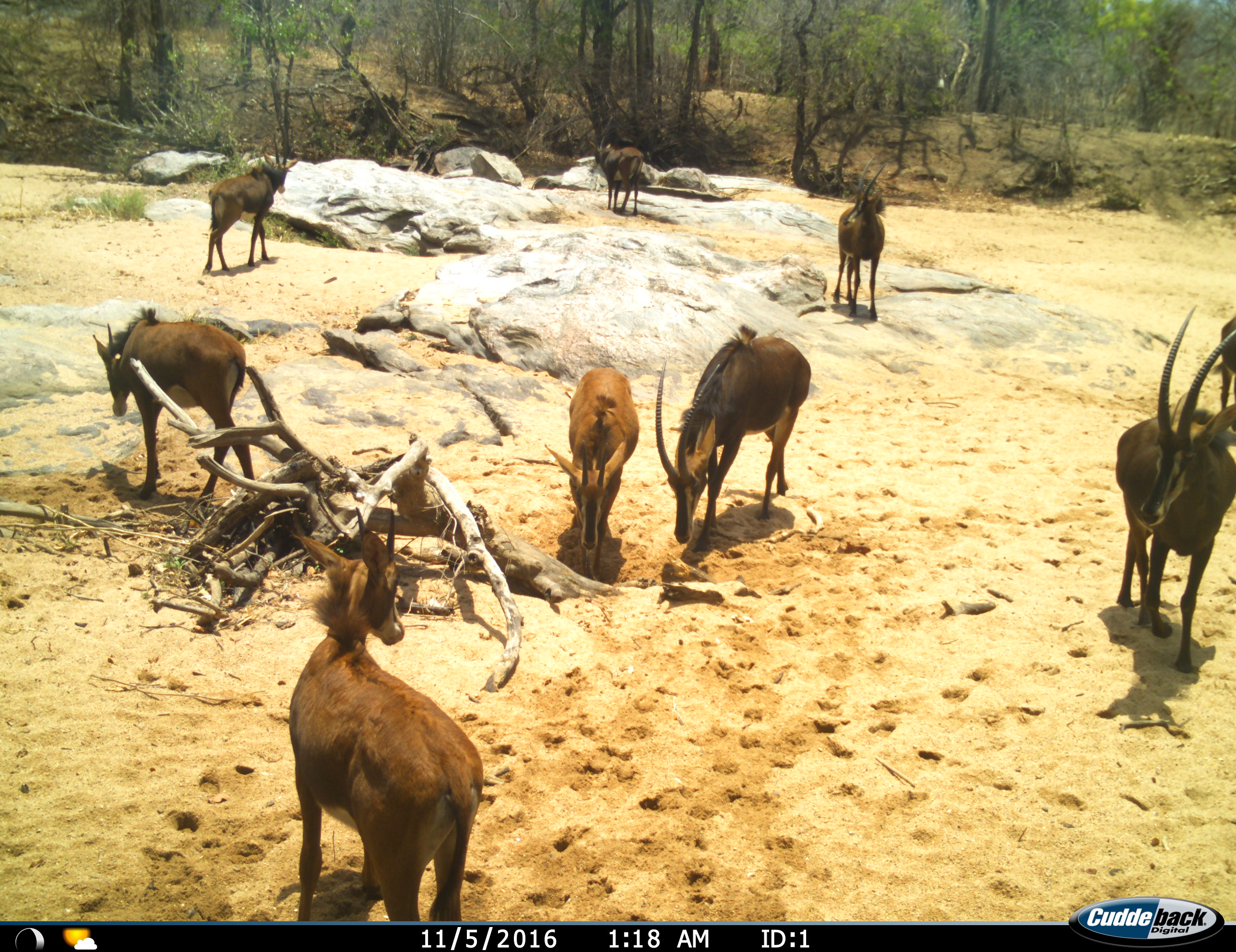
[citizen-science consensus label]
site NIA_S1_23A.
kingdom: Animalia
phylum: Chordata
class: Mammalia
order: Artiodactyla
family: Bovidae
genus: Hippotragus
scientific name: Hippotragus niger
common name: sable antelope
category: sable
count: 9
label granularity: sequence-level